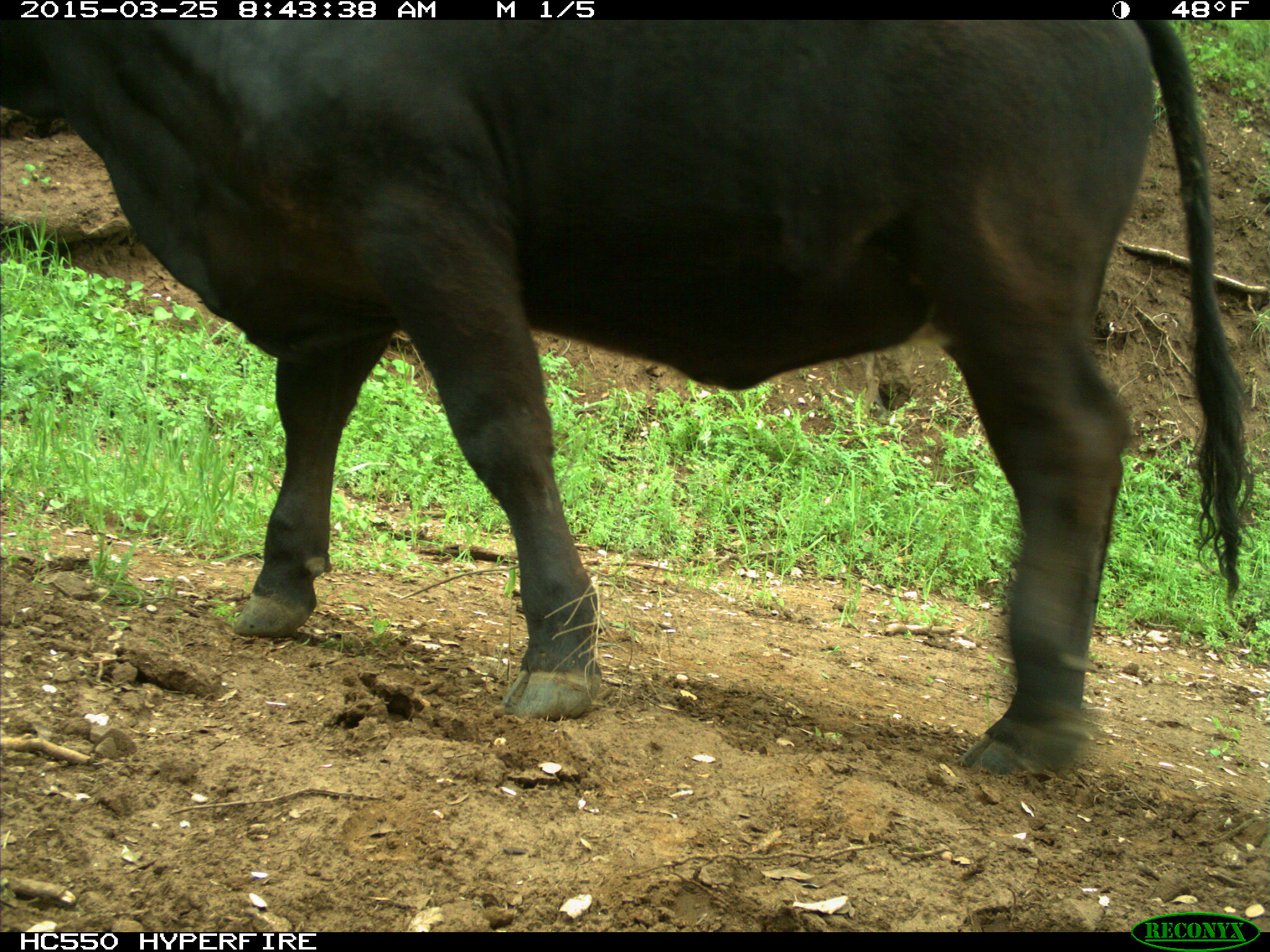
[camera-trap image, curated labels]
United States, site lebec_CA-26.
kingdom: Animalia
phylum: Chordata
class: Mammalia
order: Artiodactyla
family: Bovidae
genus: Bos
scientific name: Bos taurus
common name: domestic cow